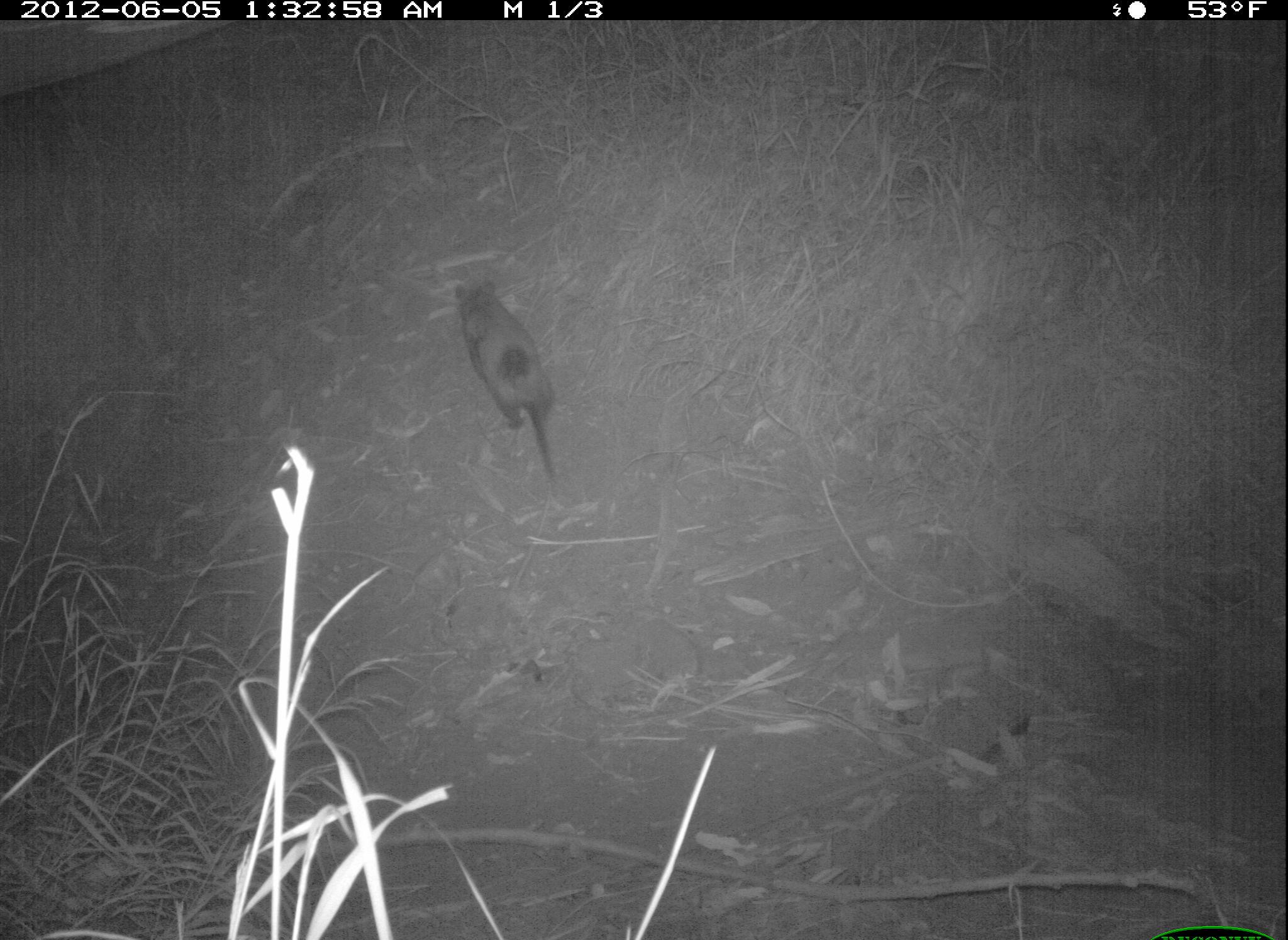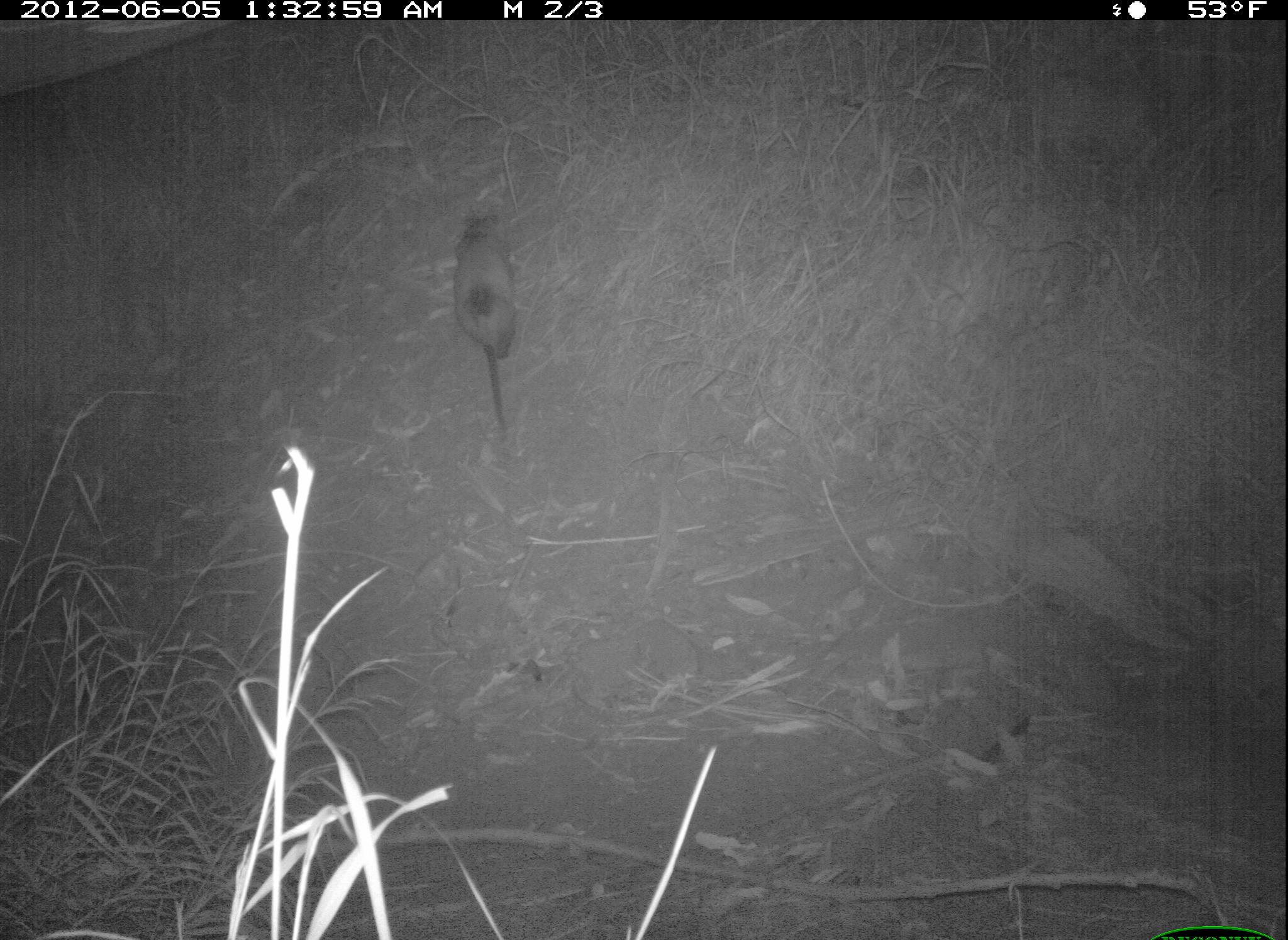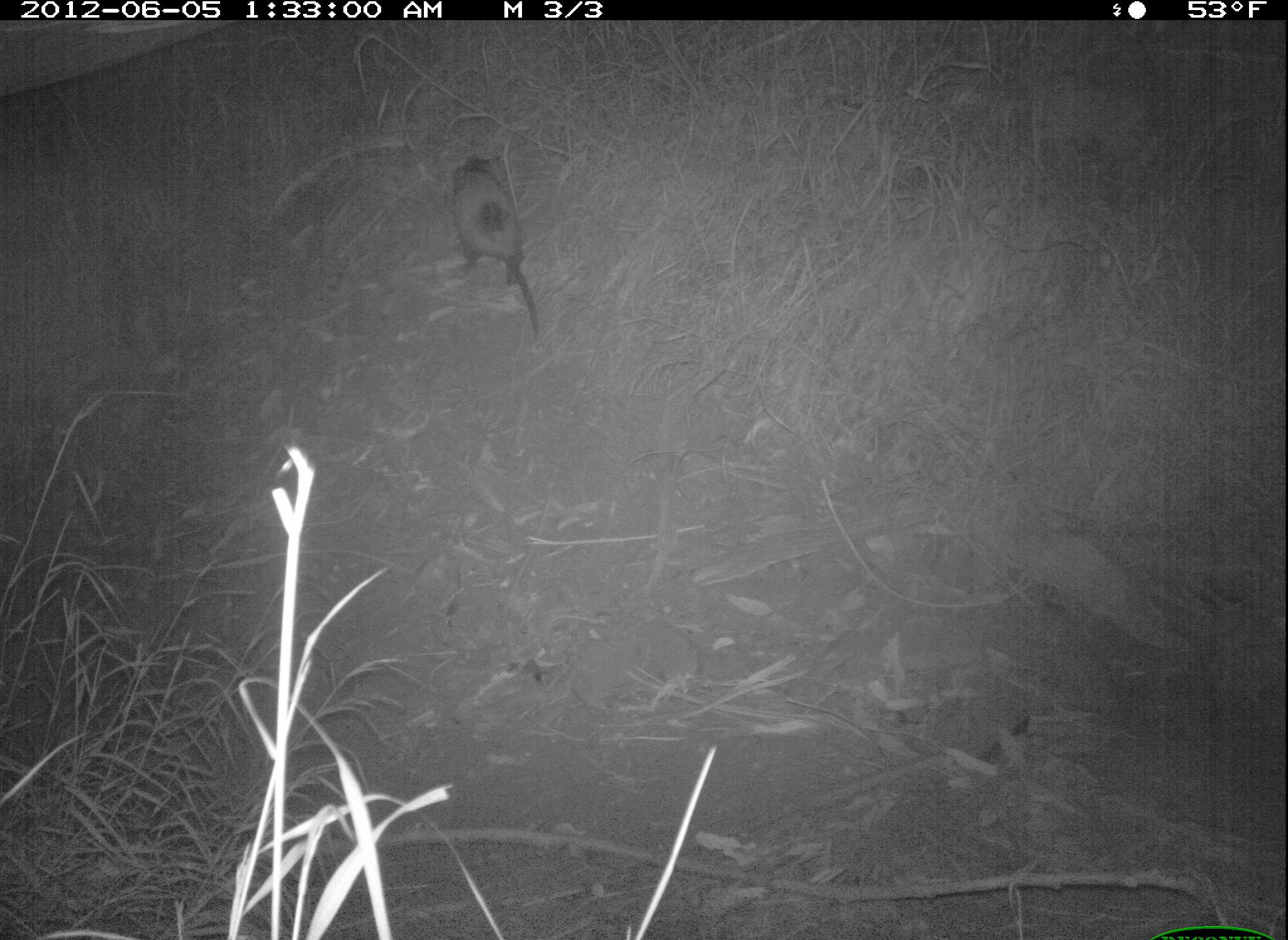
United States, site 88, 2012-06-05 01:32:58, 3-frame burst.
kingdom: Animalia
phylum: Chordata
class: Mammalia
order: Didelphimorphia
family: Didelphidae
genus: Didelphis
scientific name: Didelphis virginiana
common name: virginia opossum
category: opossum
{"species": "opossum (virginia opossum) (Didelphis virginiana)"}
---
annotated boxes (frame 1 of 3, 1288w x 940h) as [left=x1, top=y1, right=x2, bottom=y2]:
opossum: [left=446, top=271, right=567, bottom=483]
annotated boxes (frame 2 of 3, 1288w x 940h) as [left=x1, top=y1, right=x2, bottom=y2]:
opossum: [left=440, top=203, right=544, bottom=451]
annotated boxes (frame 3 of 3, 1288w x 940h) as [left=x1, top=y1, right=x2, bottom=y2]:
opossum: [left=423, top=118, right=552, bottom=312]